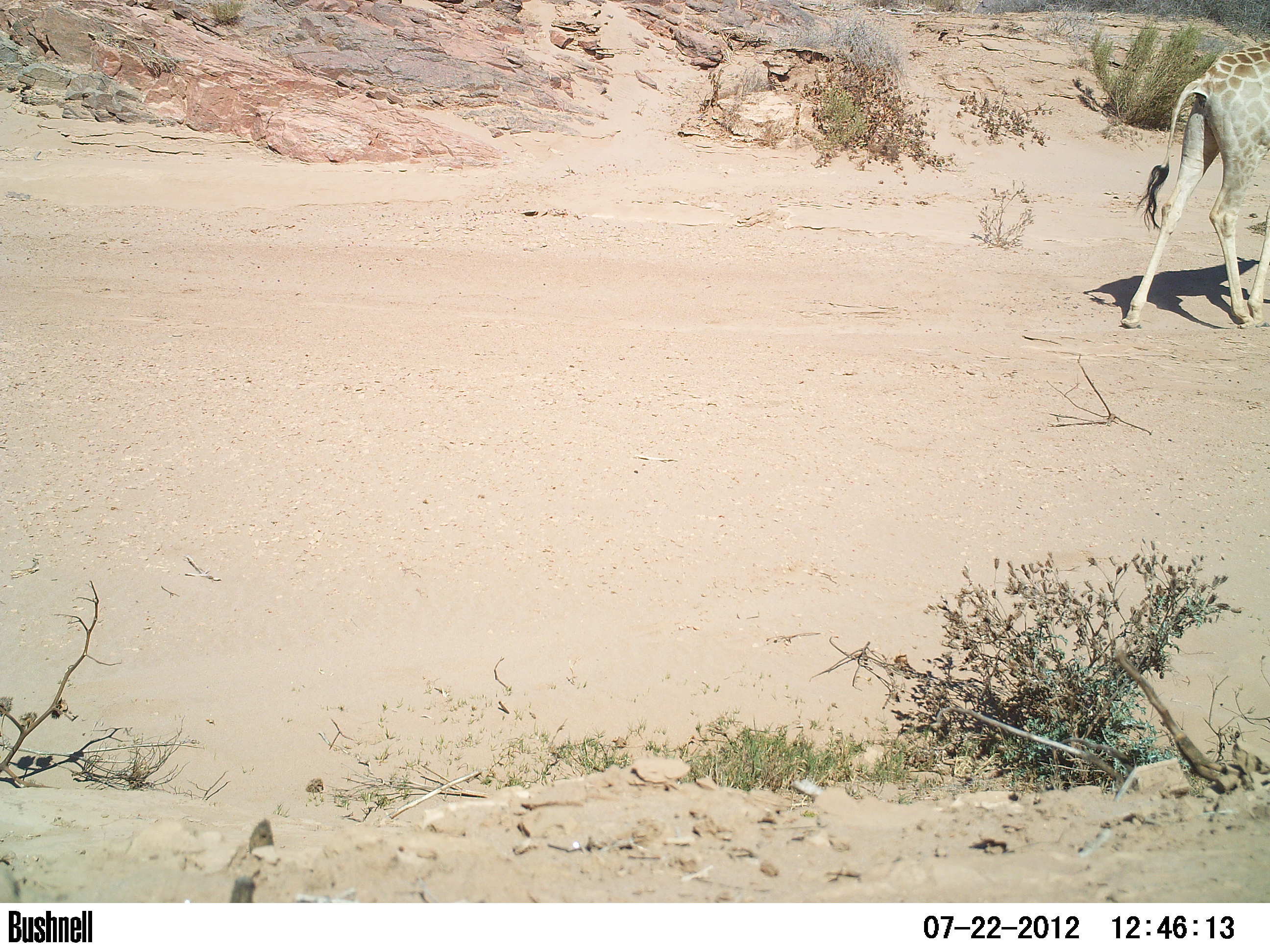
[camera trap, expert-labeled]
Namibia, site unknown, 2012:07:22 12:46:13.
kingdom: Animalia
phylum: Chordata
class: Mammalia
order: Artiodactyla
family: Giraffidae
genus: Giraffa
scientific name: Giraffa camelopardalis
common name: giraffe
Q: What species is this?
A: Giraffa camelopardalis (giraffe).